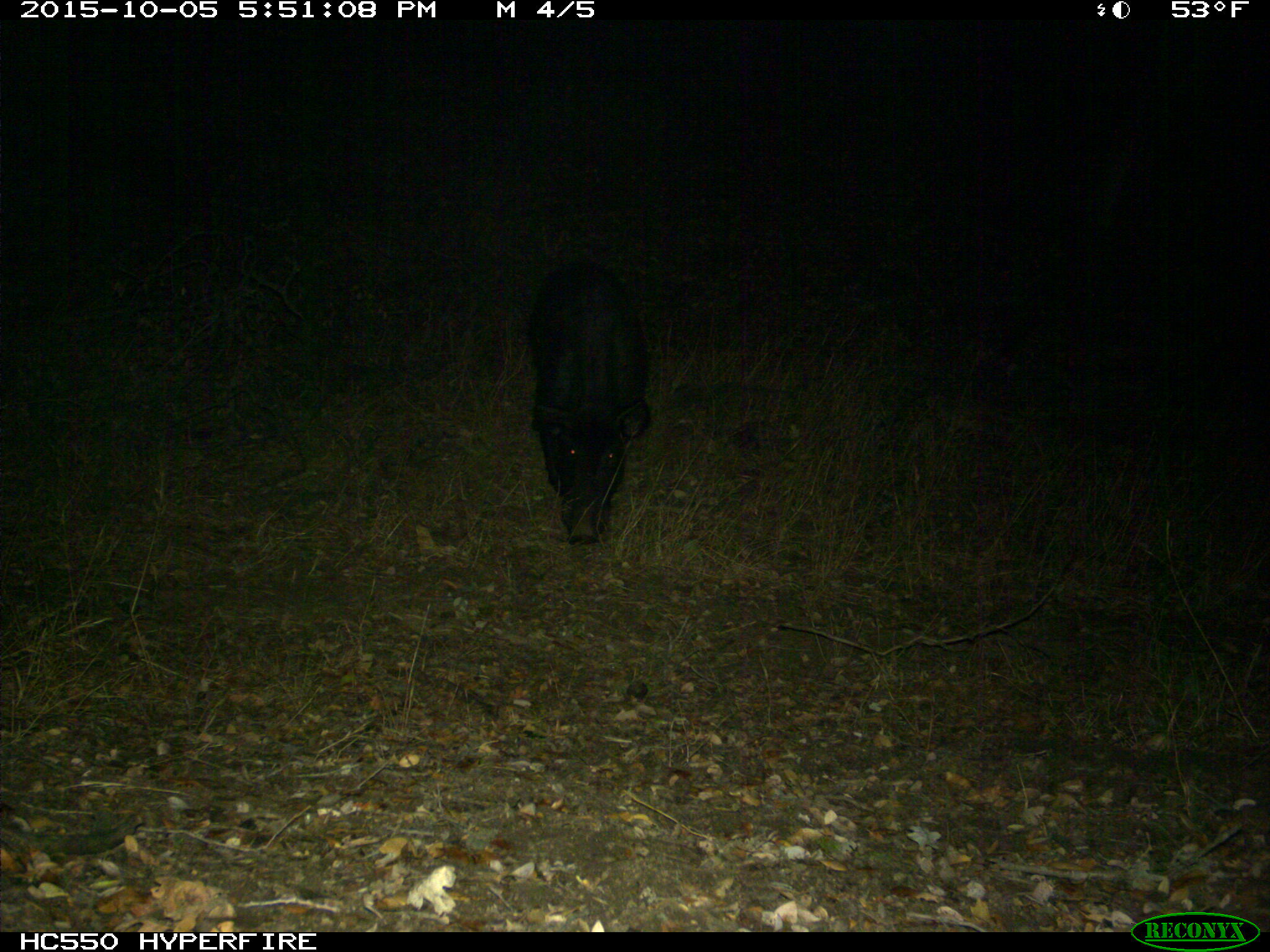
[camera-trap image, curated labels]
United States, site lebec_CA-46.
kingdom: Animalia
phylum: Chordata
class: Mammalia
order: Artiodactyla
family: Suidae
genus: Sus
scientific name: Sus scrofa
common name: wild boar